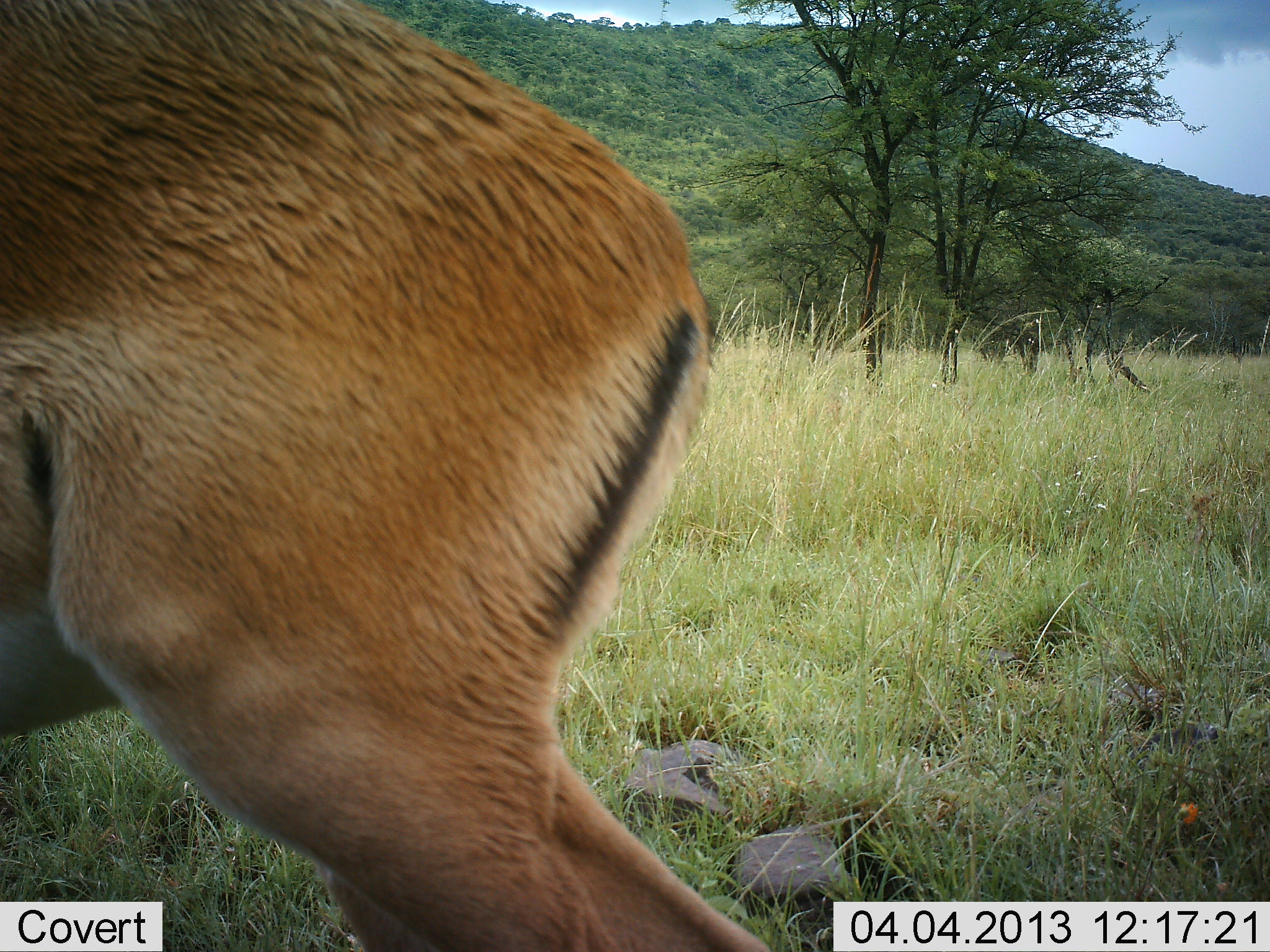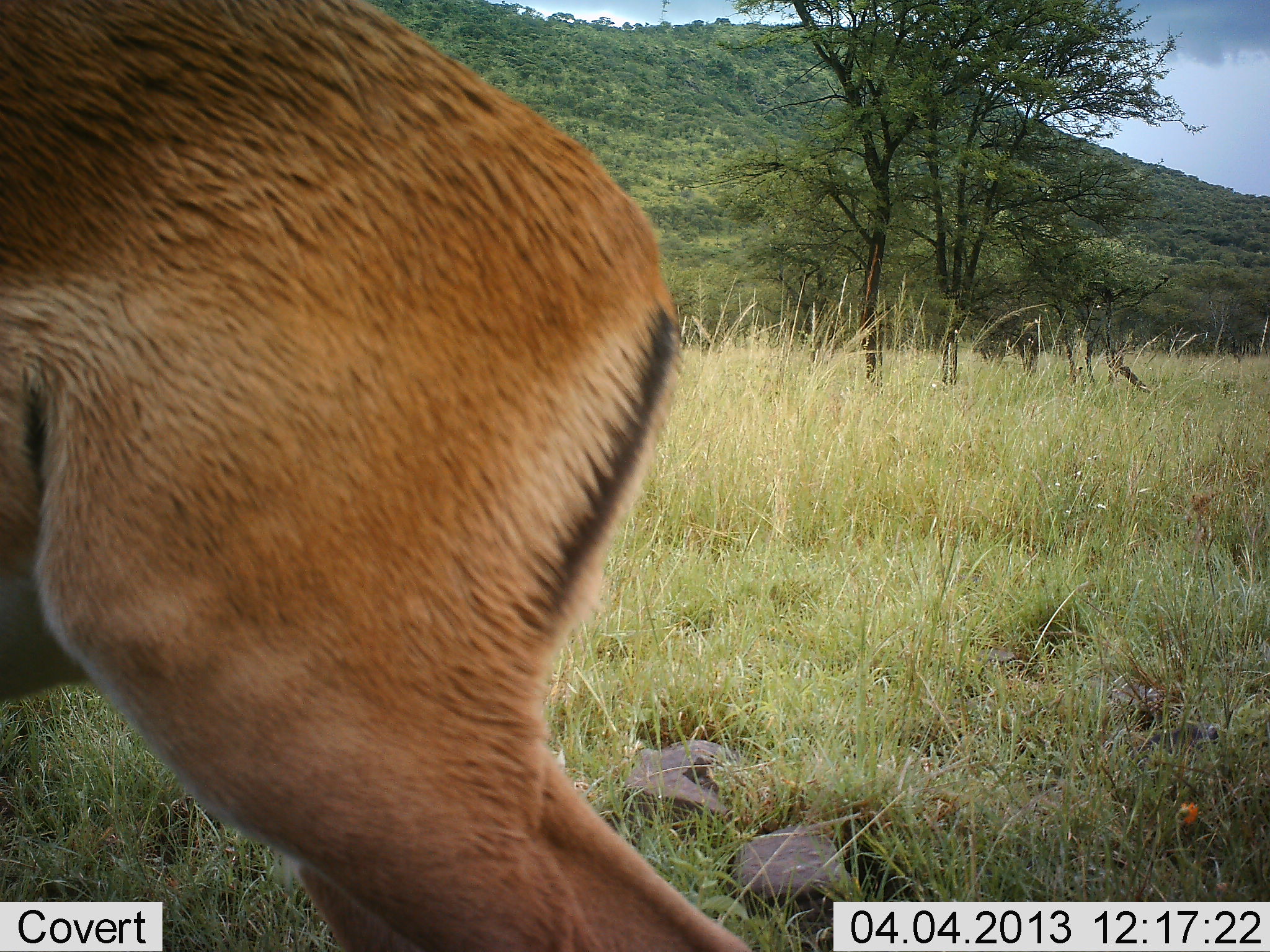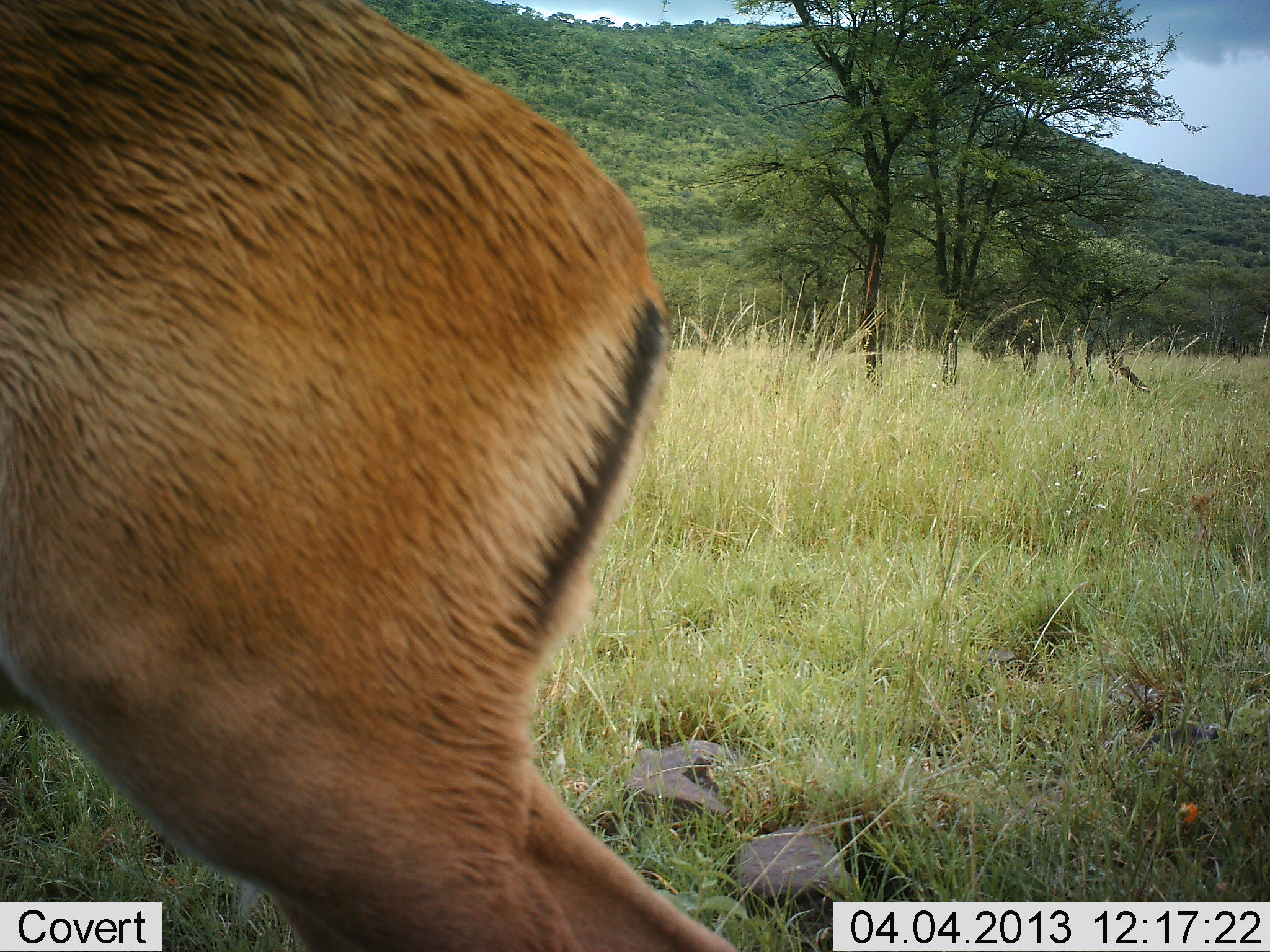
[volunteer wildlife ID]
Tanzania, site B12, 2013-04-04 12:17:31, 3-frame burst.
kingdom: Animalia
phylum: Chordata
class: Mammalia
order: Artiodactyla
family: Bovidae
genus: Aepyceros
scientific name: Aepyceros melampus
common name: impala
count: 1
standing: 86%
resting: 0%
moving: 14%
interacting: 0%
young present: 0%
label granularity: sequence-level